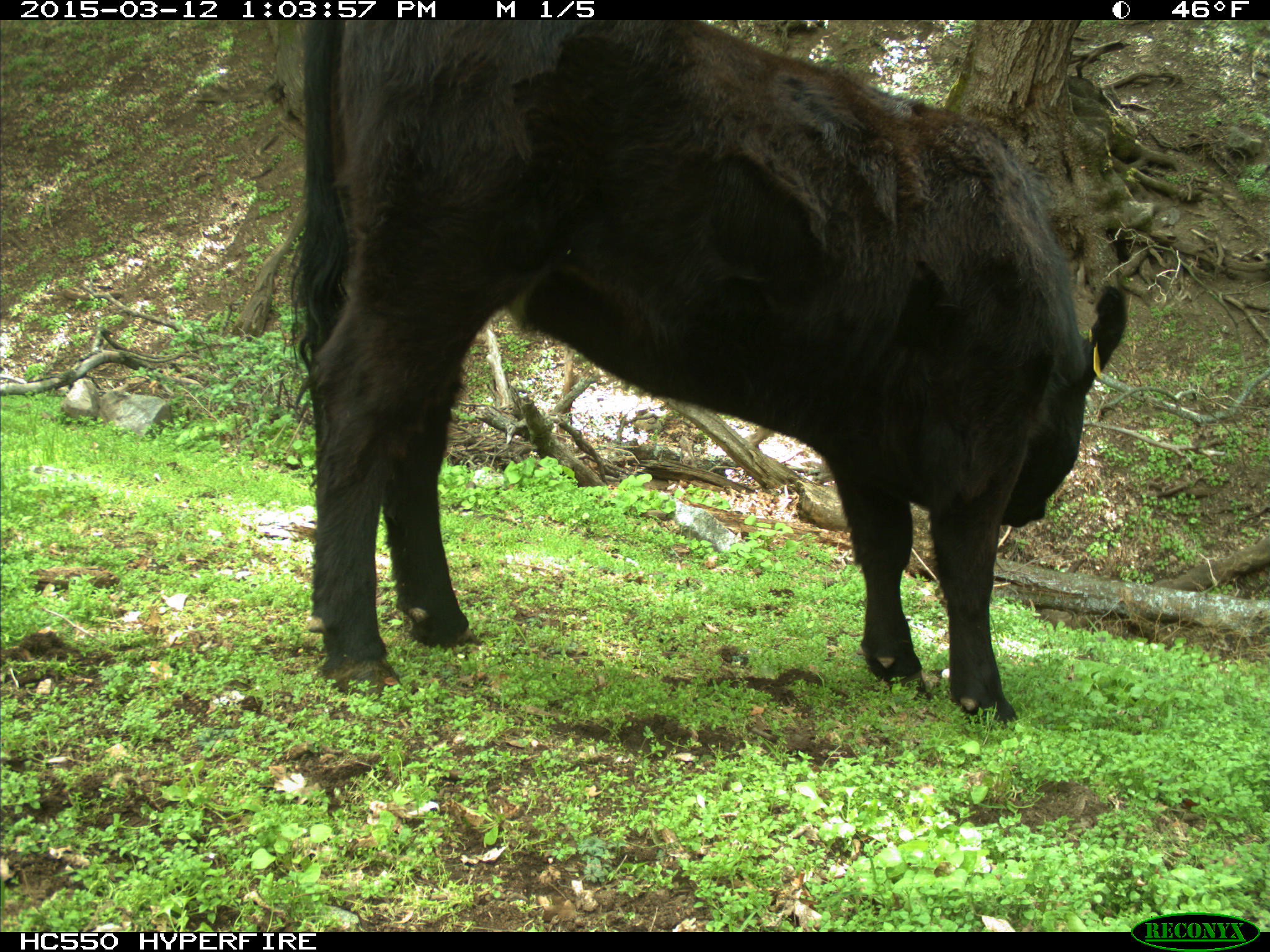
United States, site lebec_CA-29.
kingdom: Animalia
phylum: Chordata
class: Mammalia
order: Artiodactyla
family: Bovidae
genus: Bos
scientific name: Bos taurus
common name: domestic cow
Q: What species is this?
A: Bos taurus (domestic cow).